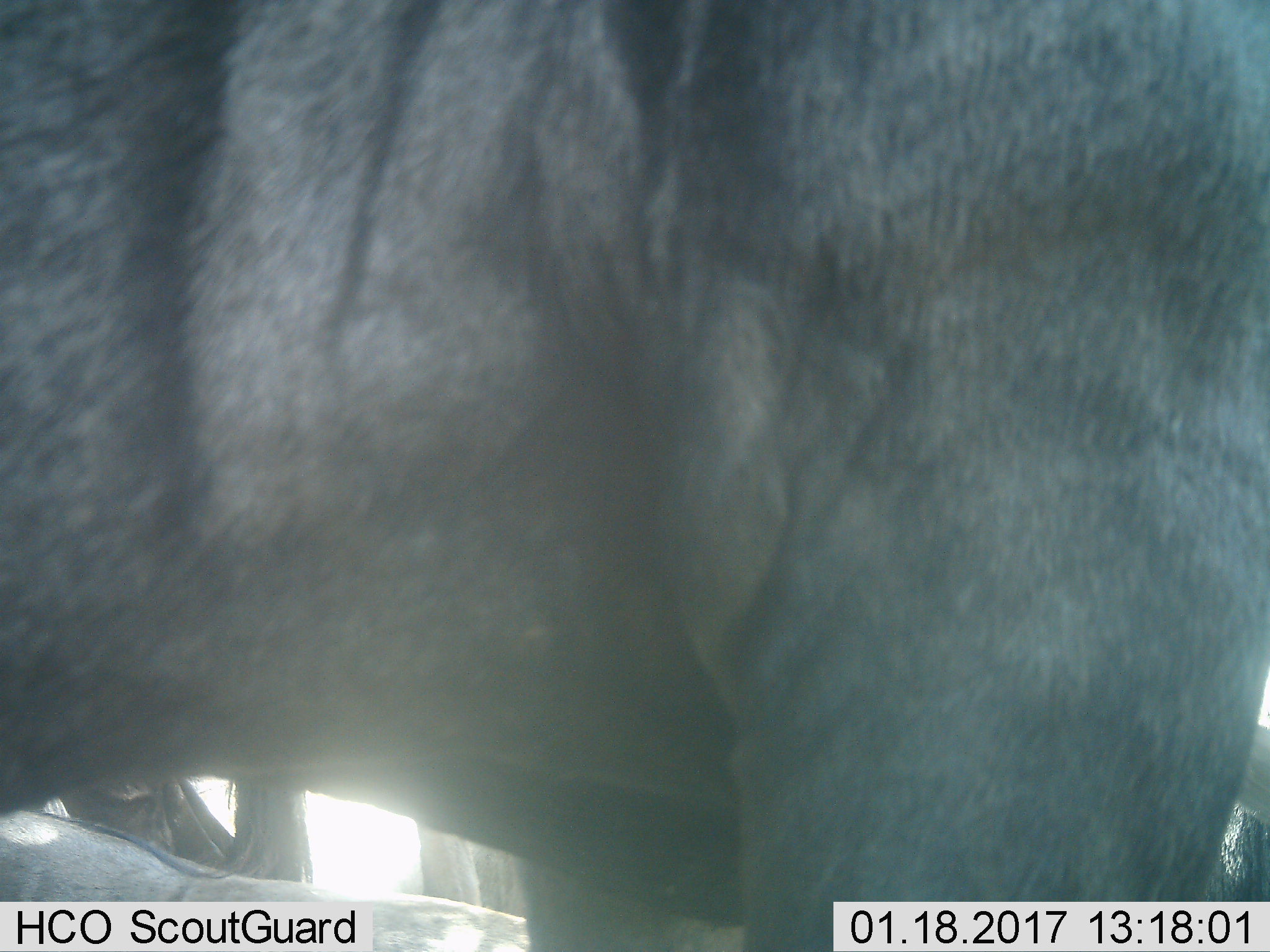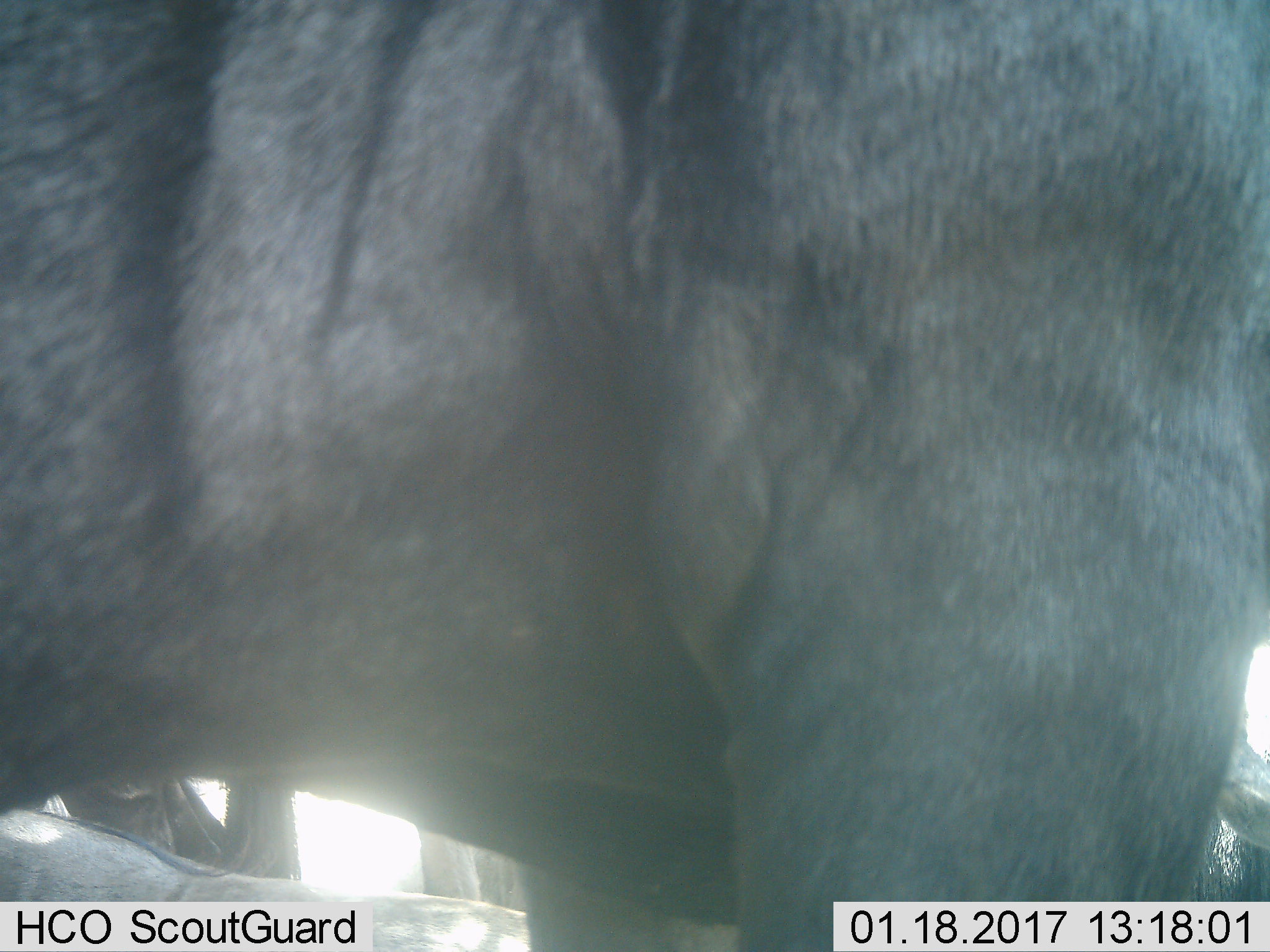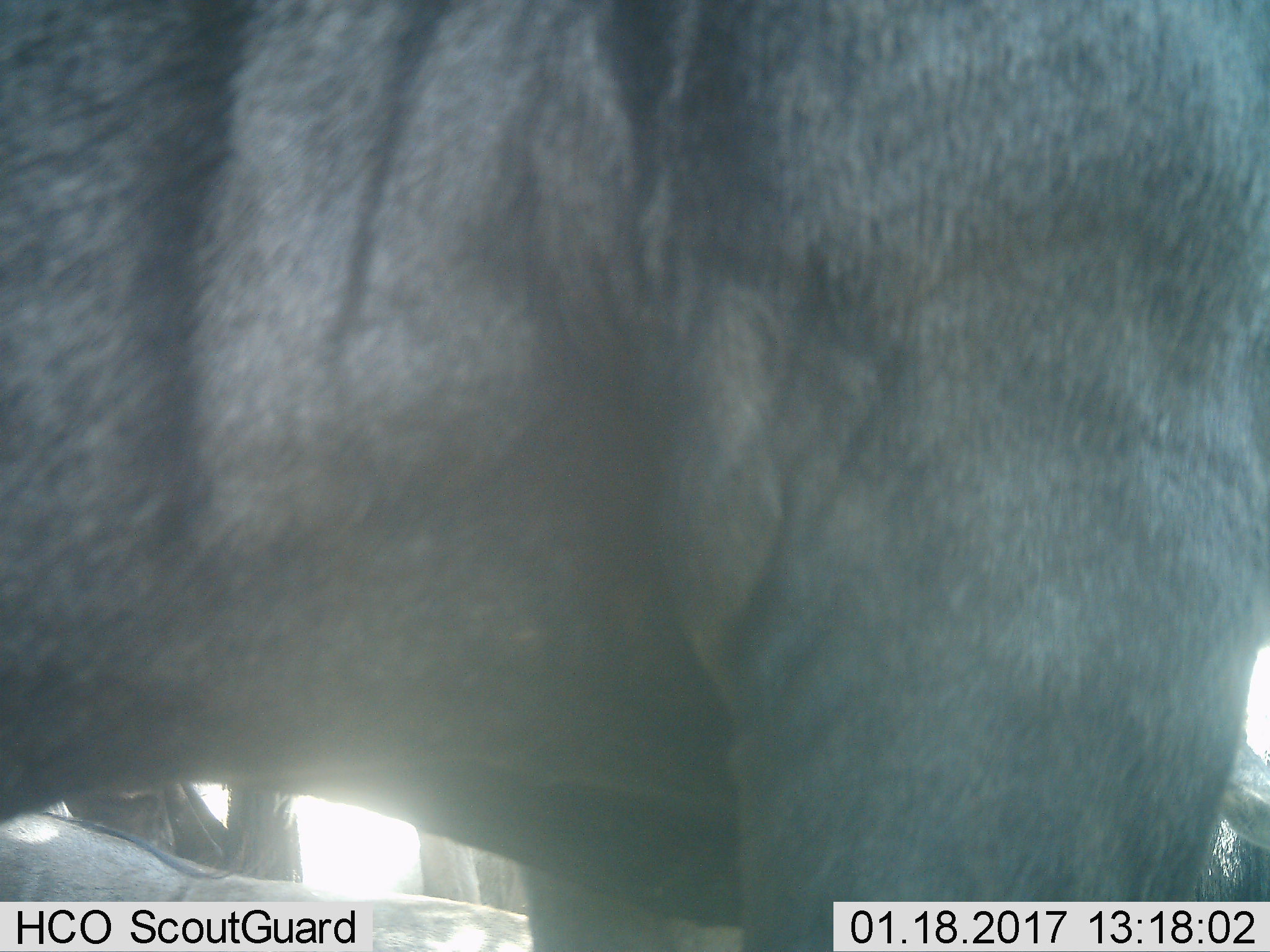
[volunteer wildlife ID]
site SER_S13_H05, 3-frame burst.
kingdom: Animalia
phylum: Chordata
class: Mammalia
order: Artiodactyla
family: Bovidae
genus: Connochaetes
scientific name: Connochaetes taurinus taurinus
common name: blue wildebeest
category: wildebeestblue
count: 3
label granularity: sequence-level